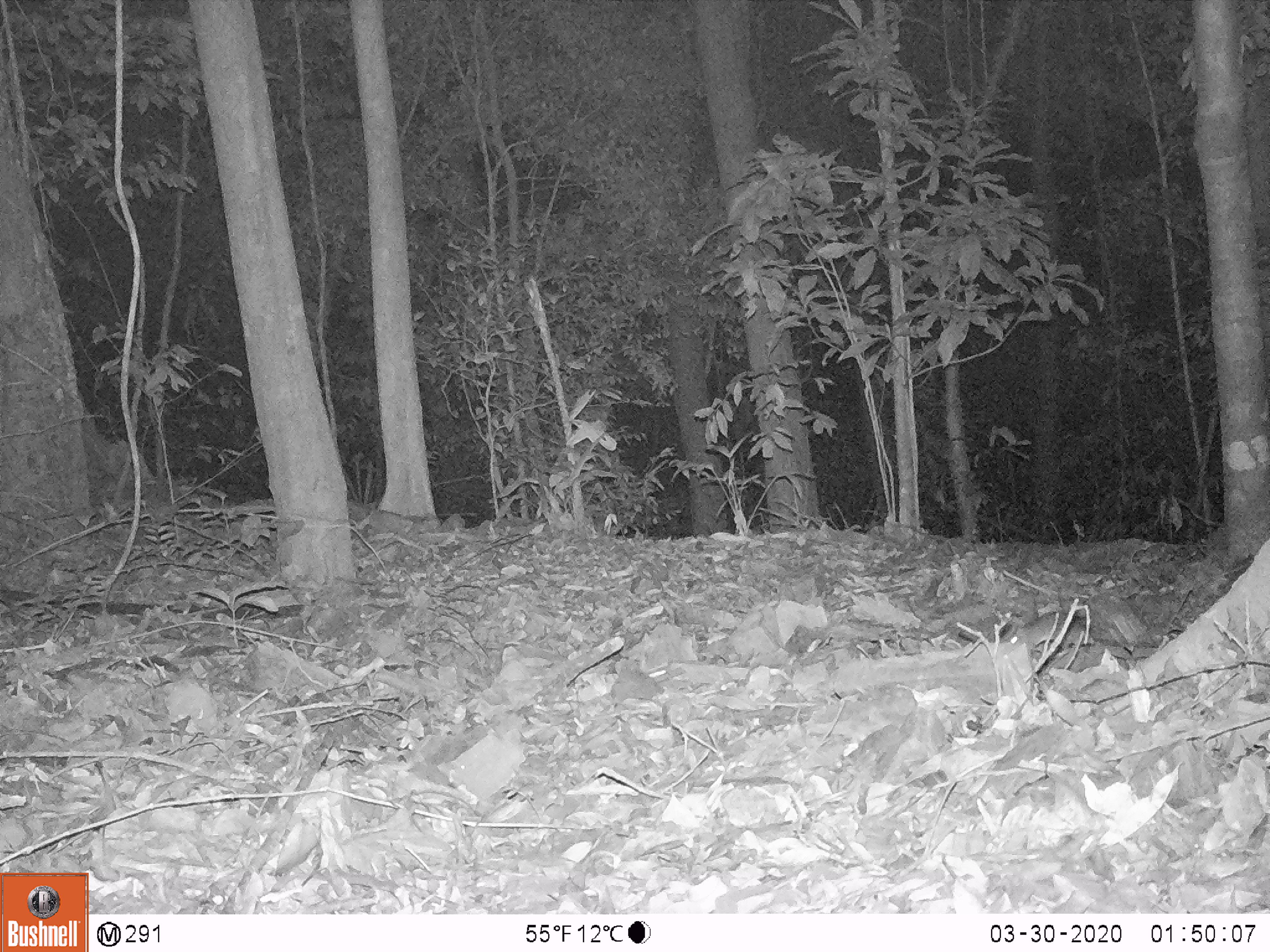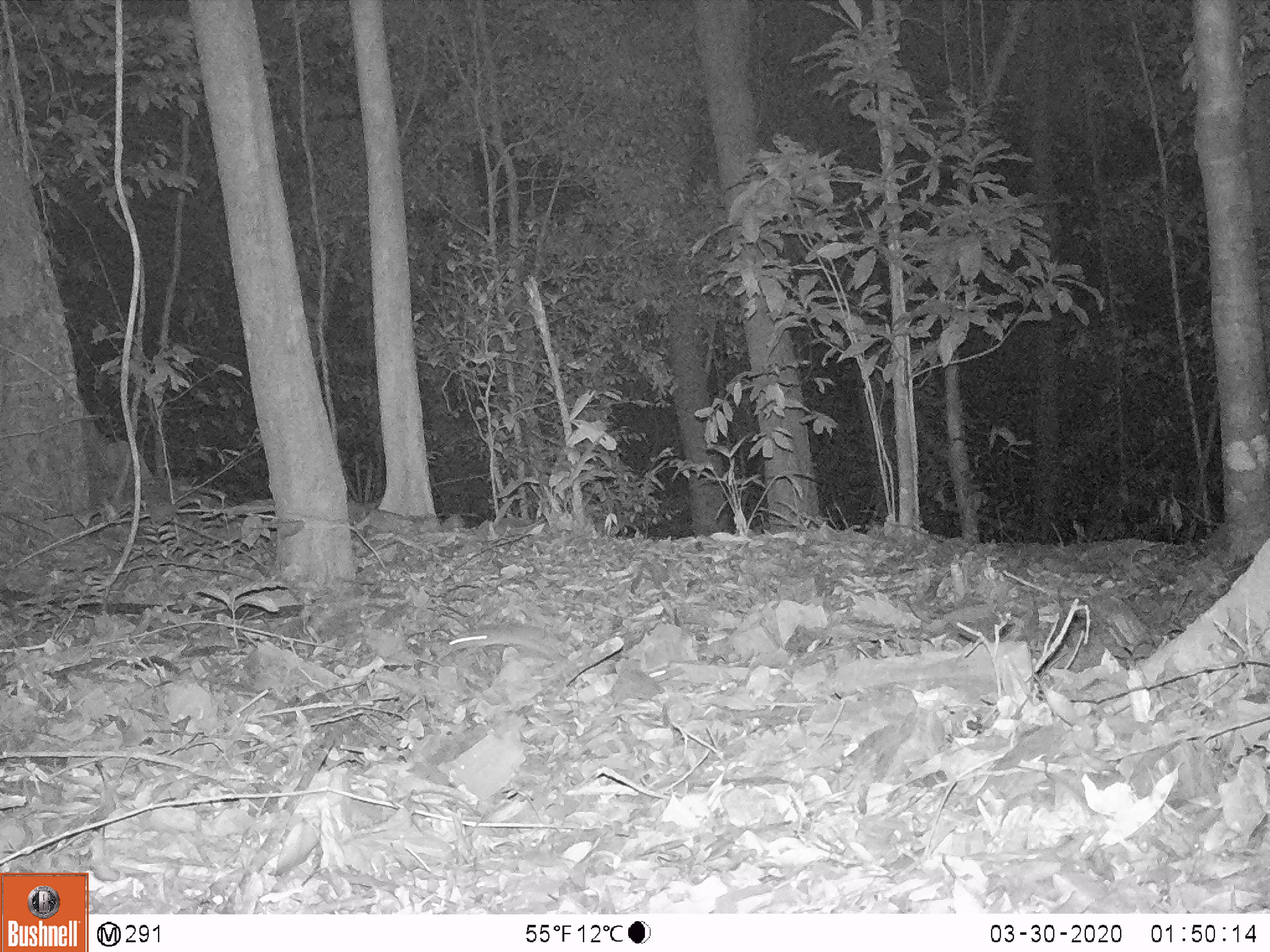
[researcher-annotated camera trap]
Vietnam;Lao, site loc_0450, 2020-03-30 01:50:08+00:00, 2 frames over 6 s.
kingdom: Animalia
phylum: Chordata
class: Mammalia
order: Rodentia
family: Muridae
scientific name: Muridae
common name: old-world mice and rats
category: unidentified murid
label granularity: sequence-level